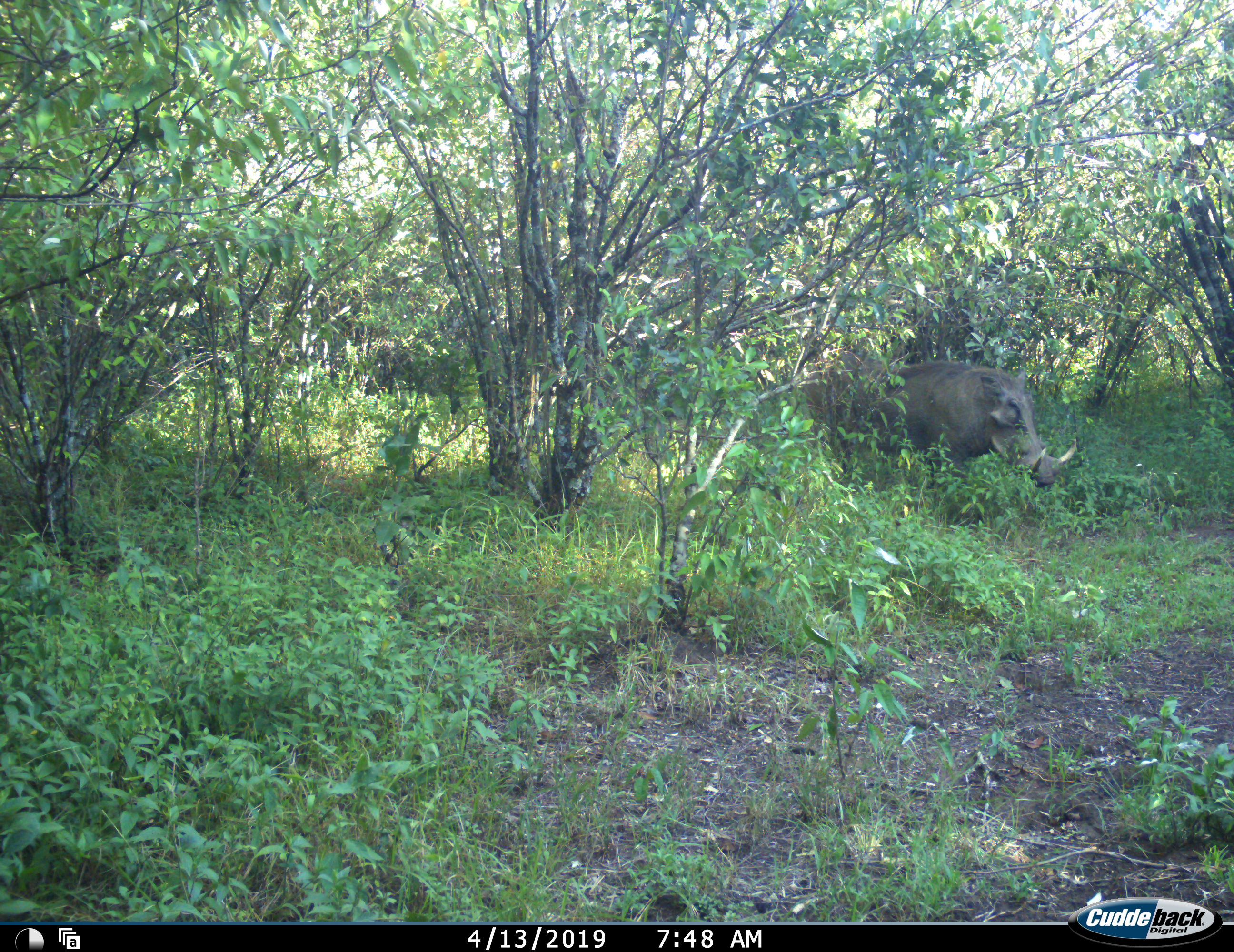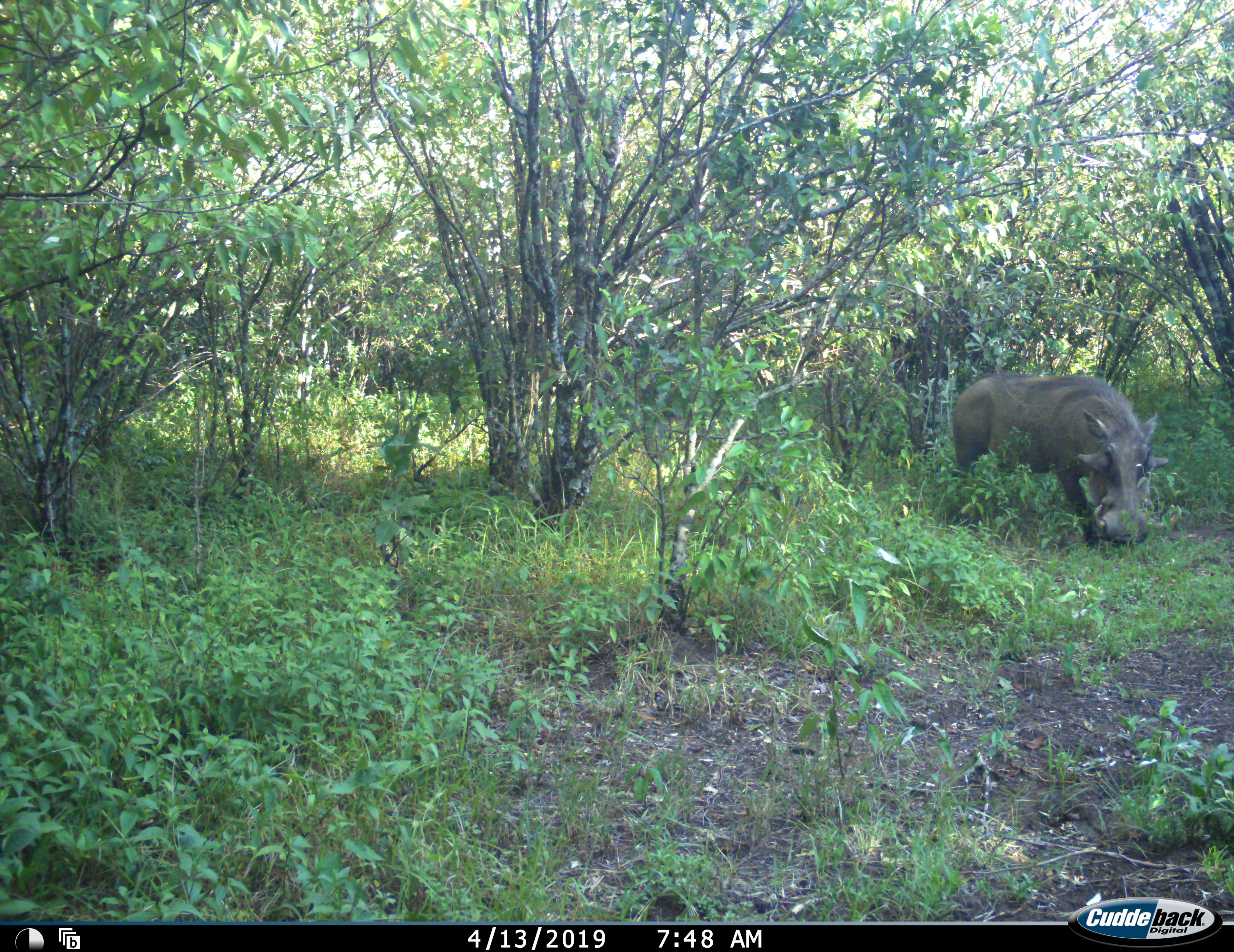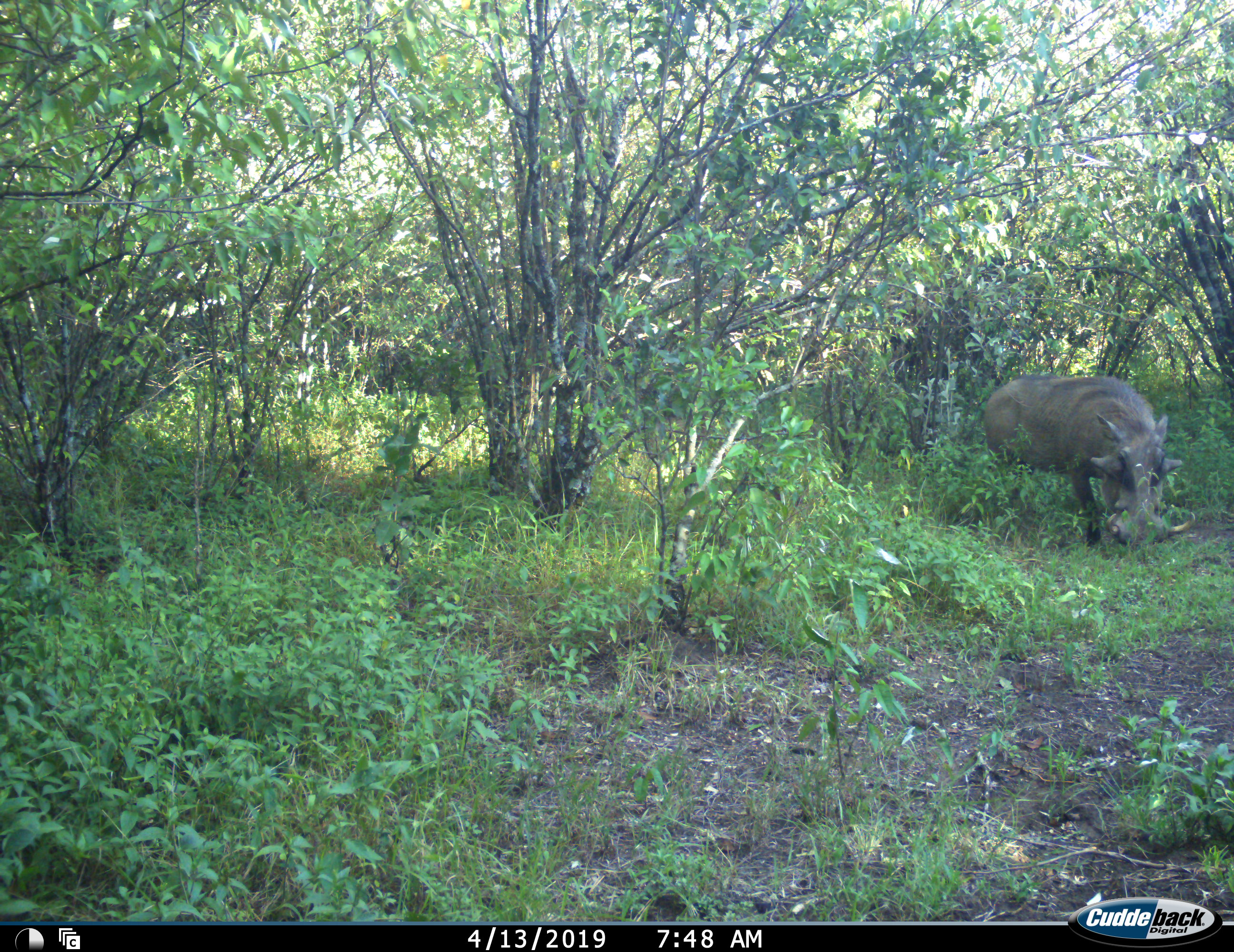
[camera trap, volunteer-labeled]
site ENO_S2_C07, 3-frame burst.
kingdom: Animalia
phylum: Chordata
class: Mammalia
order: Artiodactyla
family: Suidae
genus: Phacochoerus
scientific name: Phacochoerus africanus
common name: warthog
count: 1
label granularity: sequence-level